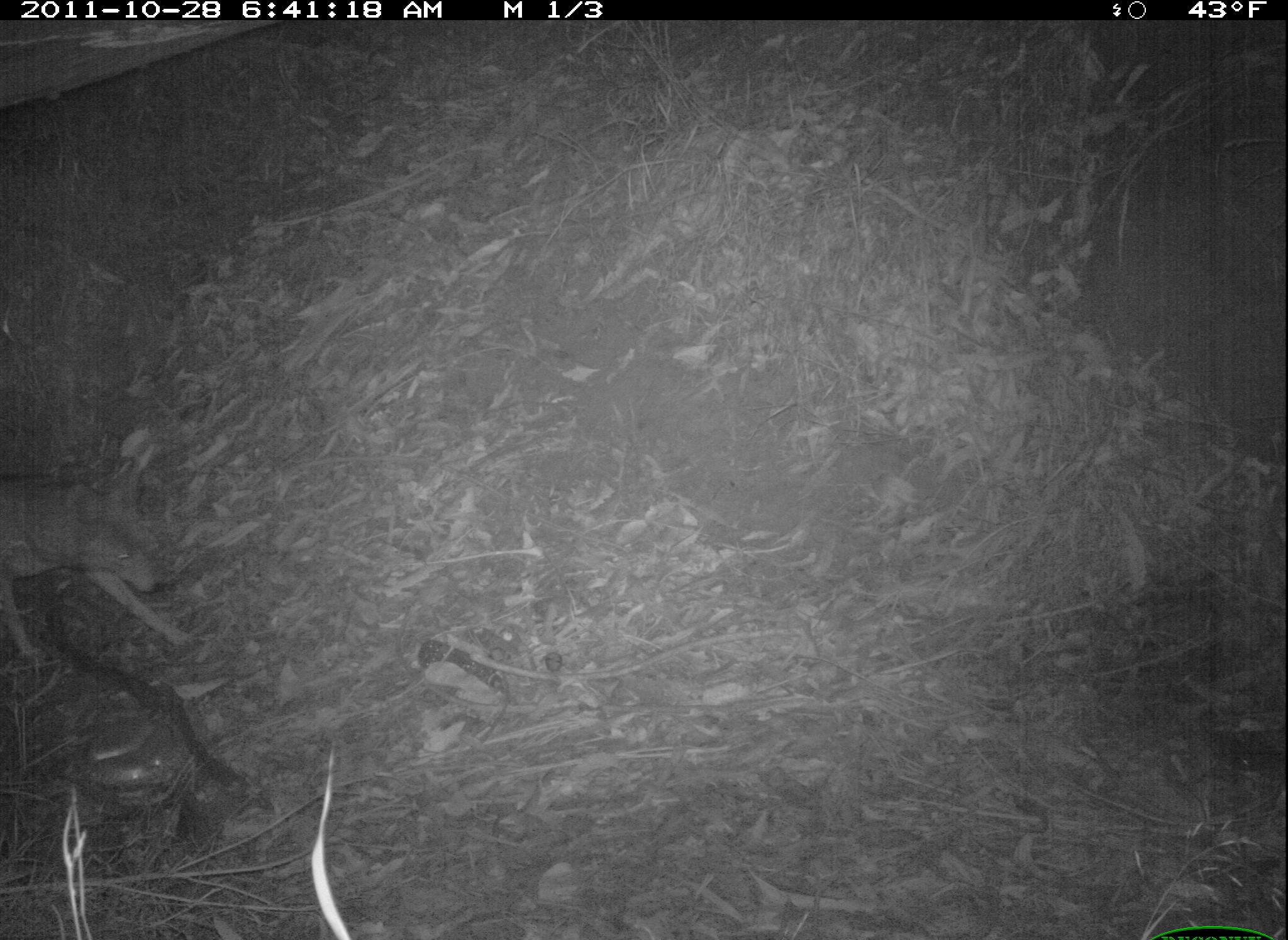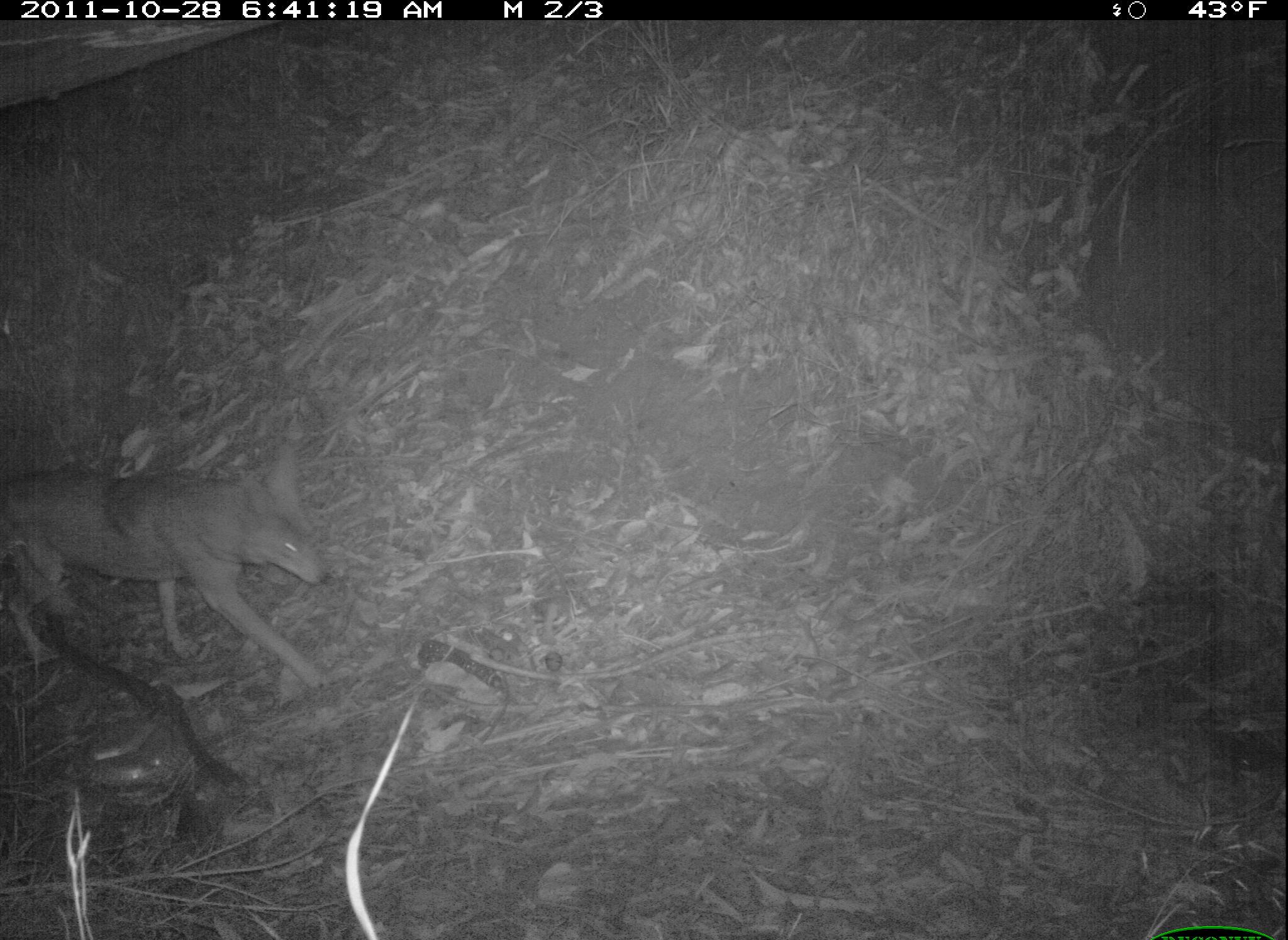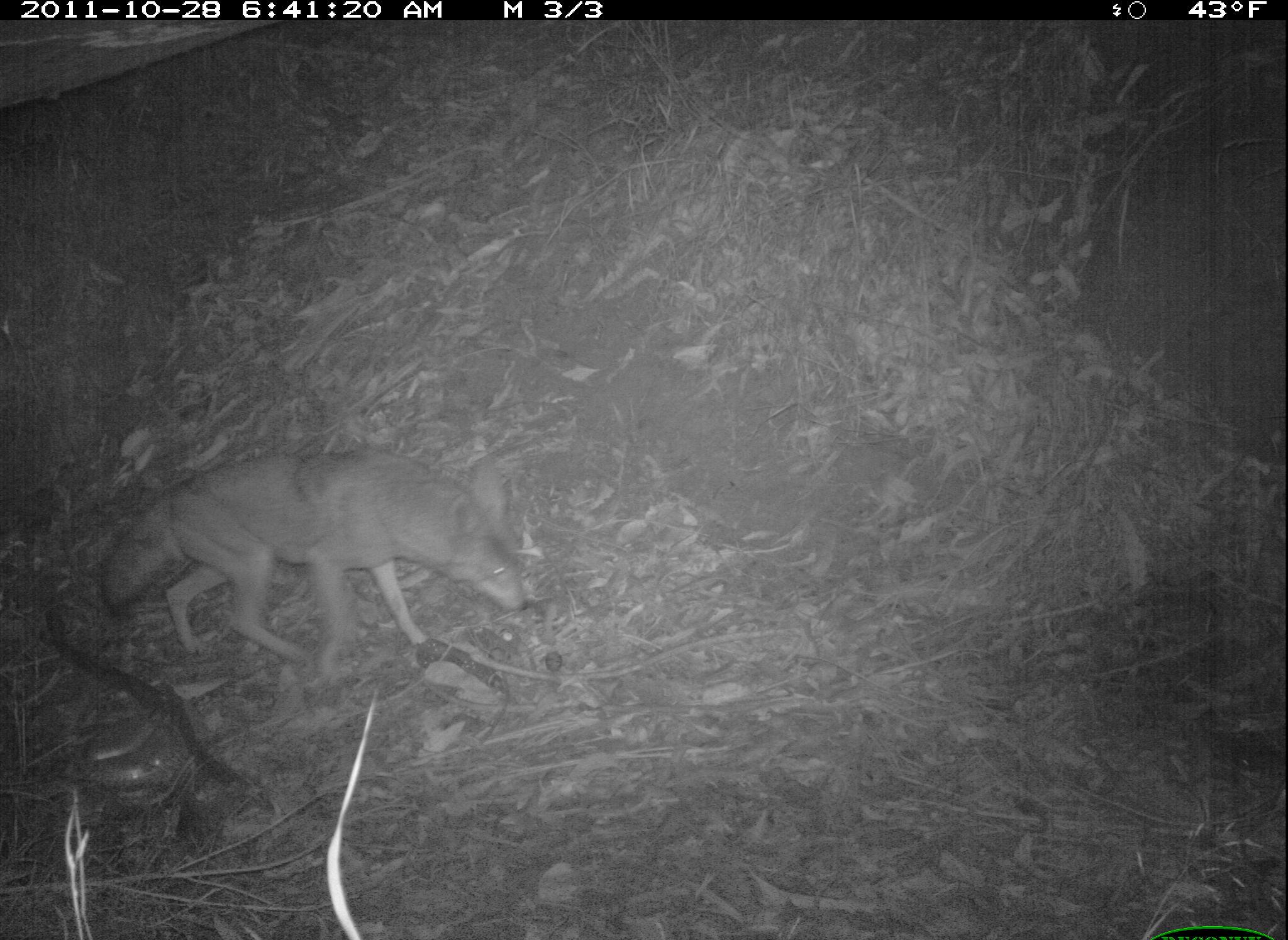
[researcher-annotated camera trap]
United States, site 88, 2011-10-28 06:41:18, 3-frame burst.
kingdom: Animalia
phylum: Chordata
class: Mammalia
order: Carnivora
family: Canidae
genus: Canis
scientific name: Canis latrans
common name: coyote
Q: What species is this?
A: Coyote (Canis latrans).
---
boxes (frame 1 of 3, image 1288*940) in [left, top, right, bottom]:
coyote: [3, 425, 201, 672]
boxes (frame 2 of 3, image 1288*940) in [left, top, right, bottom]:
coyote: [3, 425, 362, 709]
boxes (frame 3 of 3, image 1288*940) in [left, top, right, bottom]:
coyote: [95, 440, 538, 691]